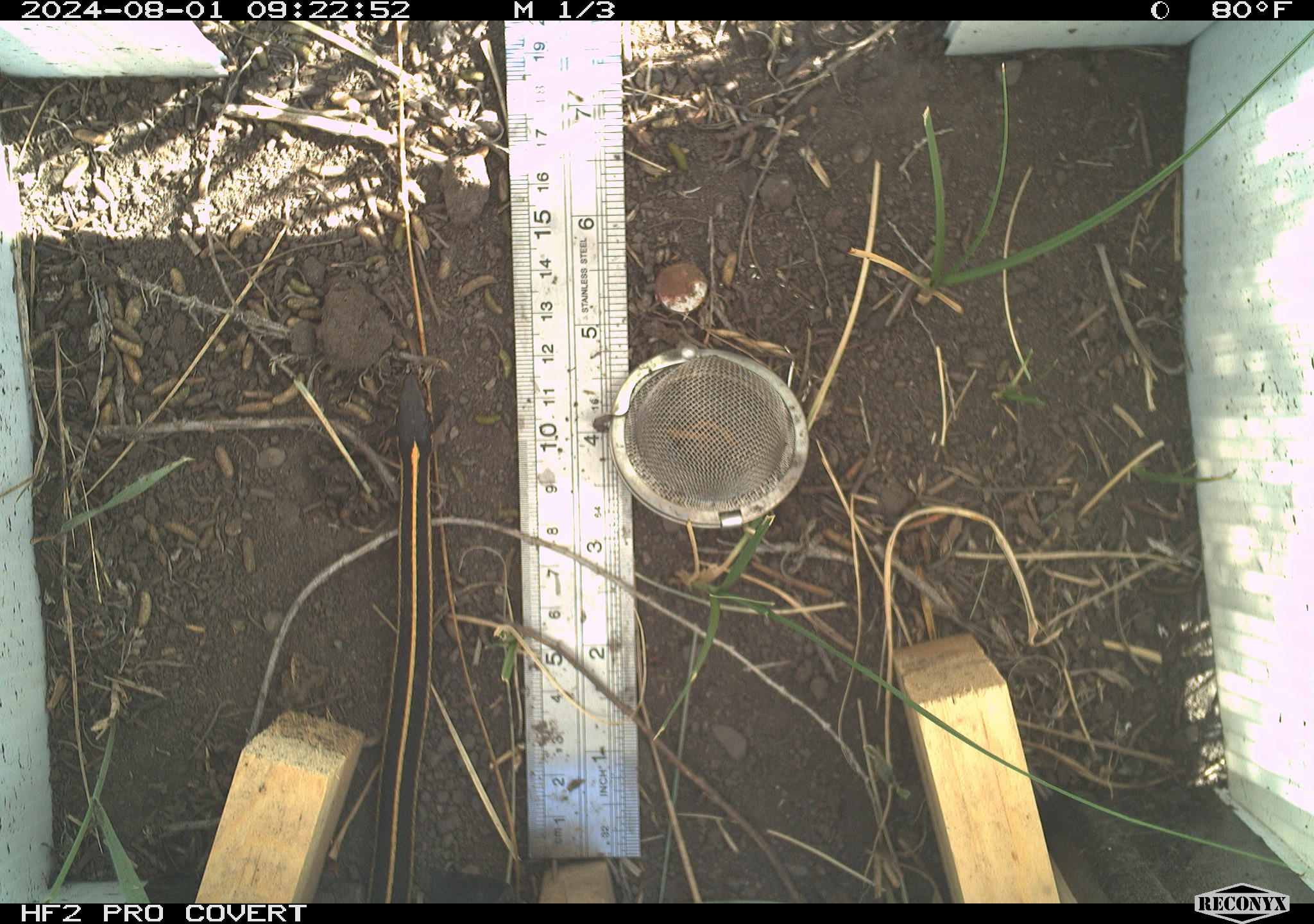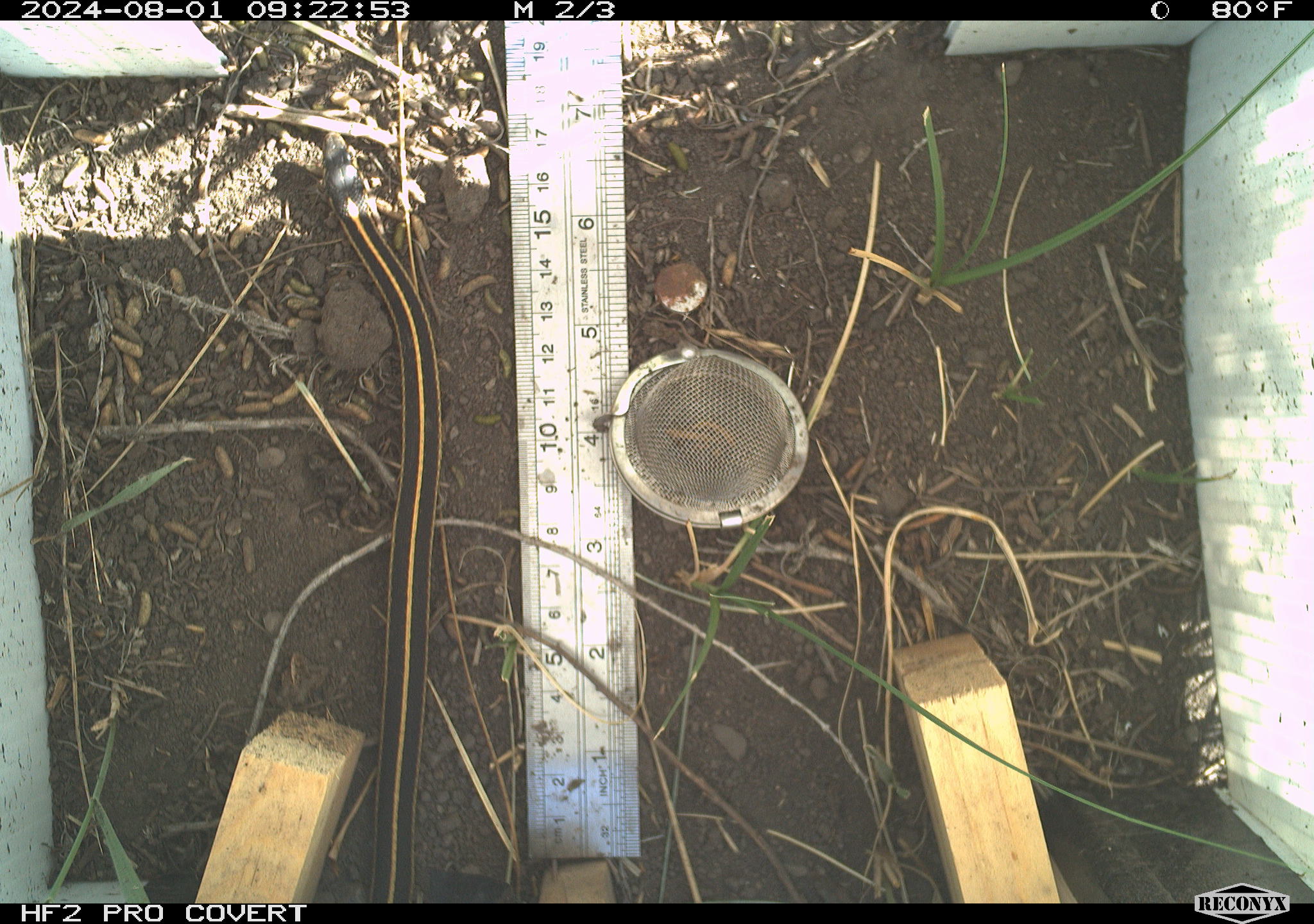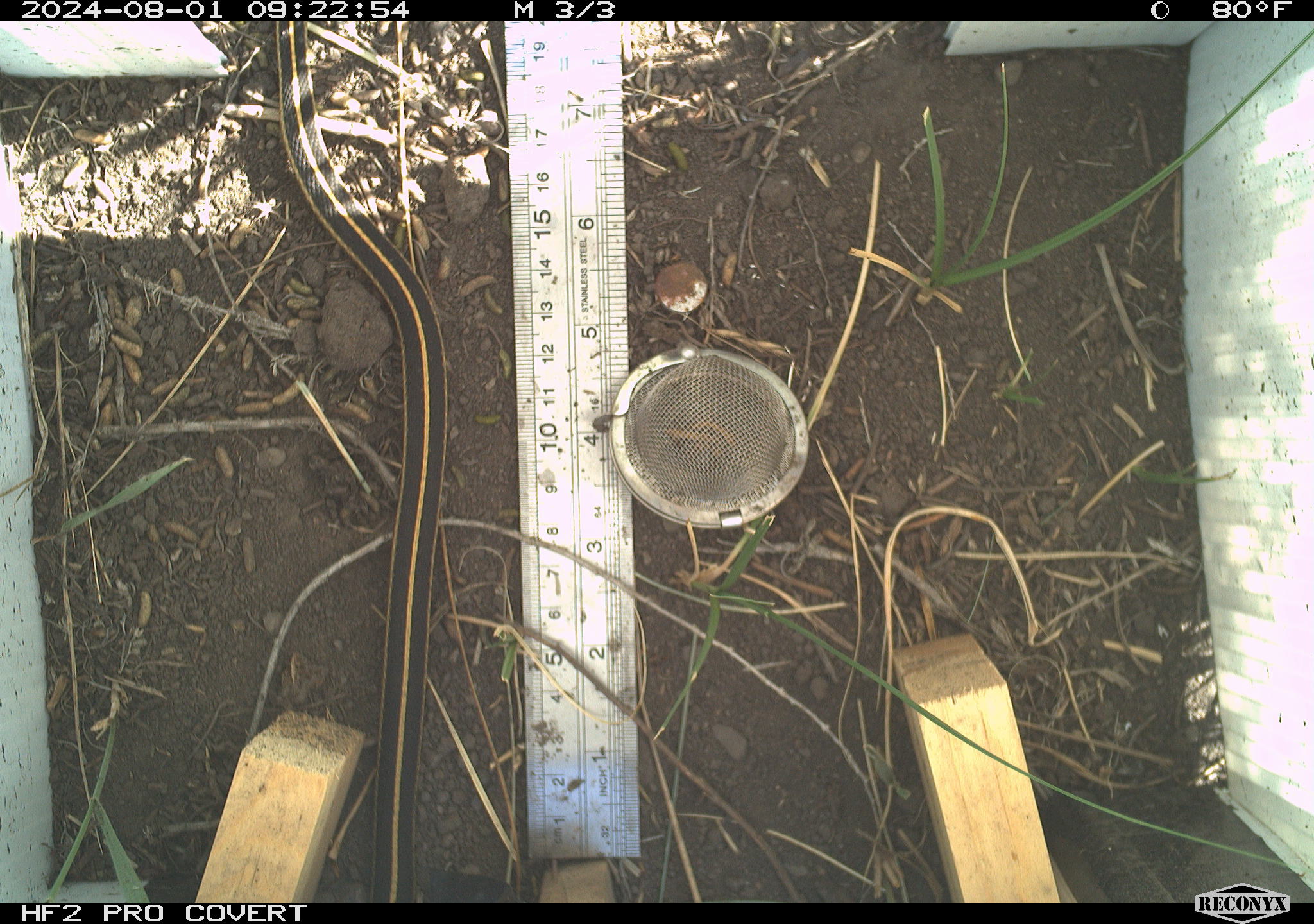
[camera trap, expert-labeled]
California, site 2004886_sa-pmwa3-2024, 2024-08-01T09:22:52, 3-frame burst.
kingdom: Animalia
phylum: Chordata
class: Reptilia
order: Squamata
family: Colubridae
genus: Thamnophis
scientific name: Thamnophis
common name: american gartersnakes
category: thamnophis species